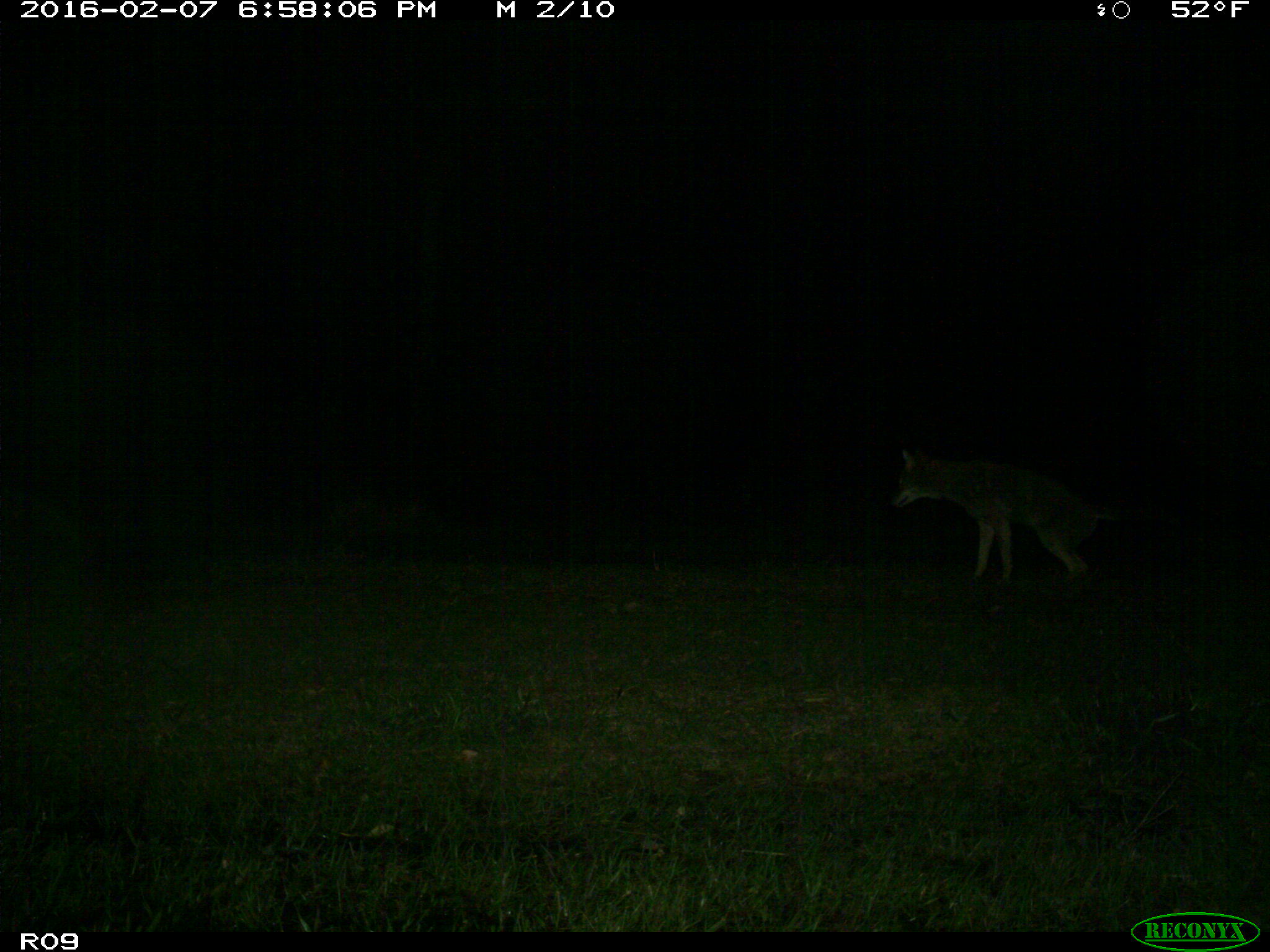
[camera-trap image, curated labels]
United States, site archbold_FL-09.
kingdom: Animalia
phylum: Chordata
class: Mammalia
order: Carnivora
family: Canidae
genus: Canis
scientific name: Canis latrans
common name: coyote